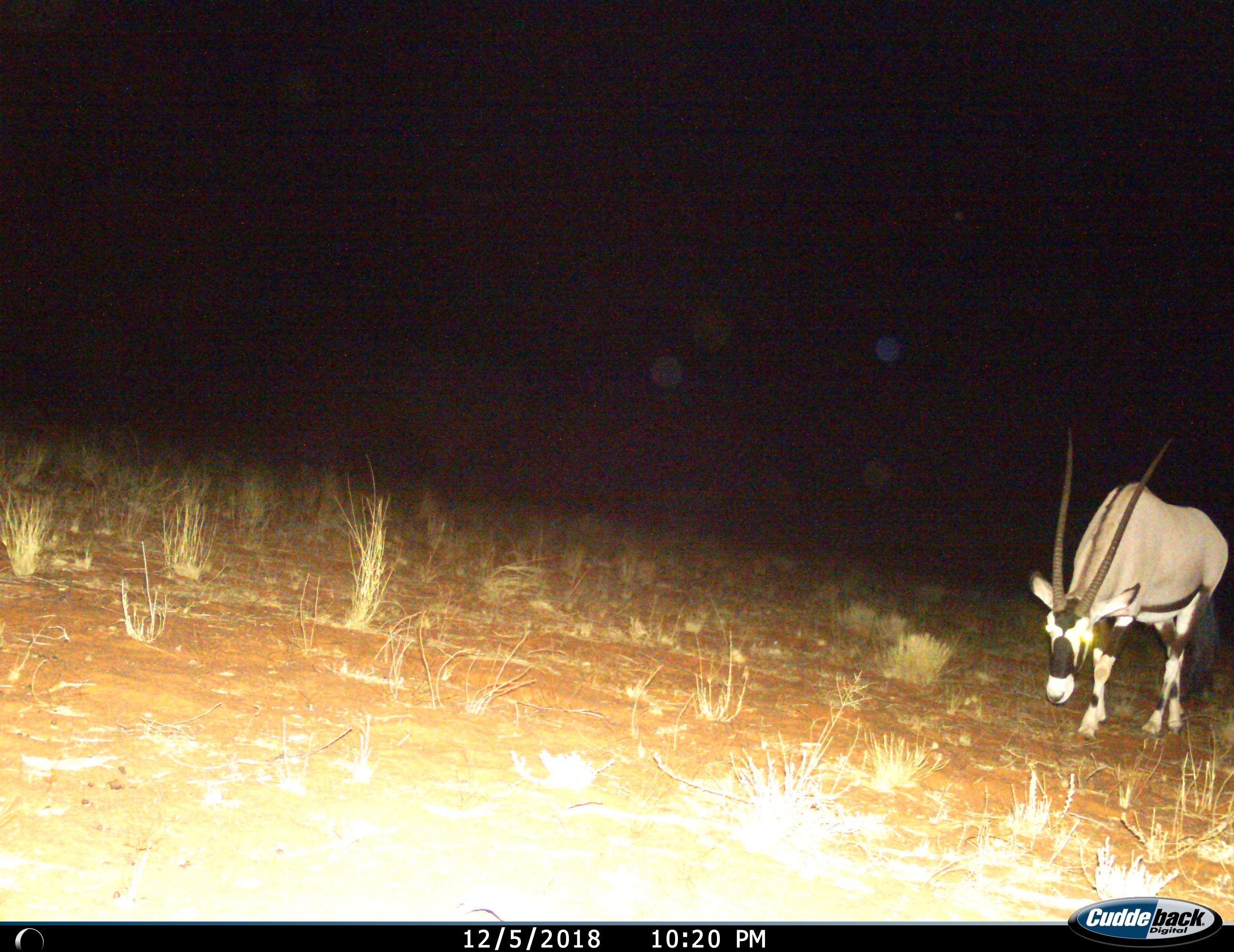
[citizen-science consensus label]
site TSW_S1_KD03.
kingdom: Animalia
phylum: Chordata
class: Mammalia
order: Artiodactyla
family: Bovidae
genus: Oryx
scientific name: Oryx gazella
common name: gemsbok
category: oryx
Oryx (gemsbok) (Oryx gazella), count 1. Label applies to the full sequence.